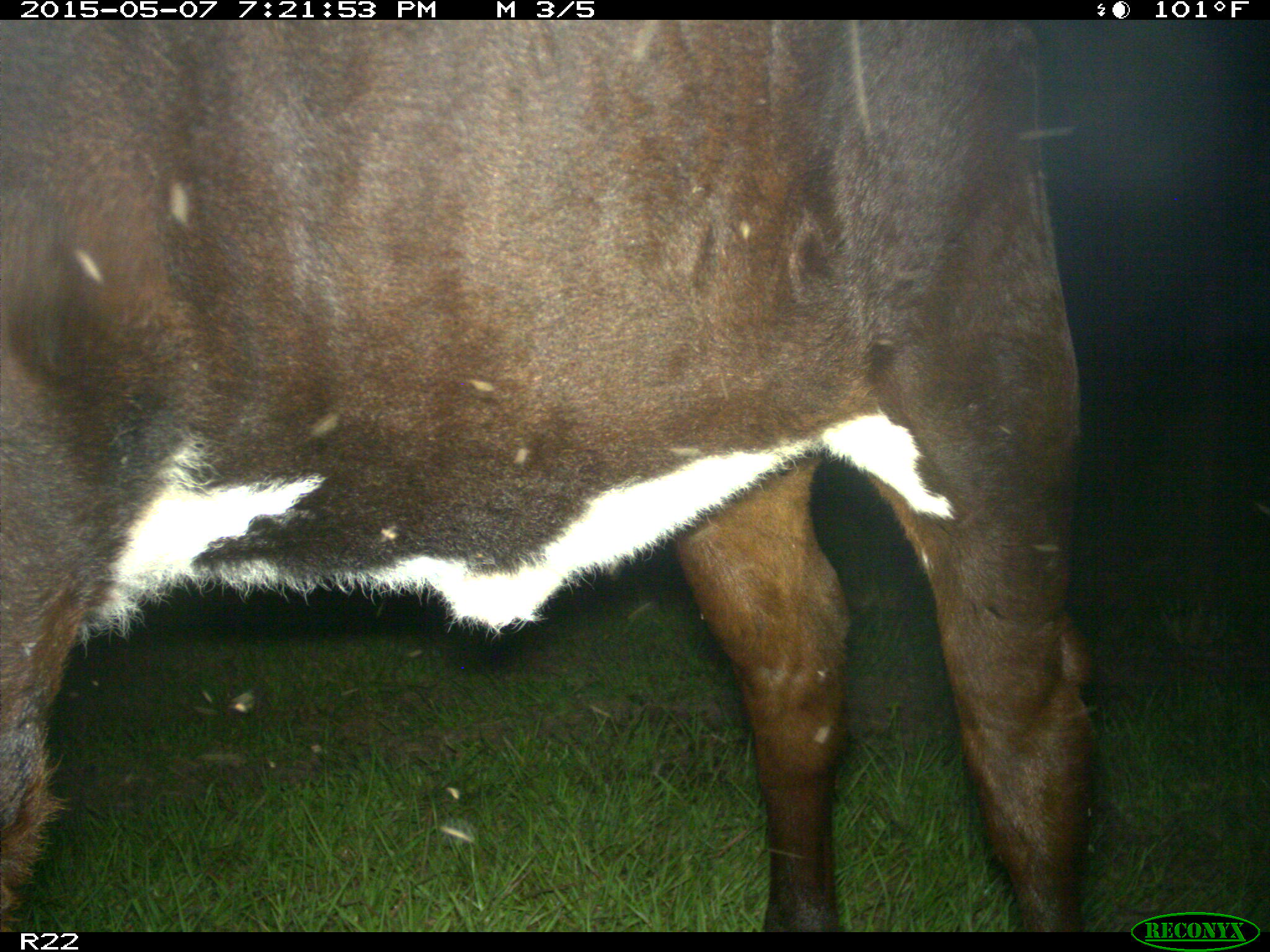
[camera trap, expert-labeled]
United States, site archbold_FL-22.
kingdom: Animalia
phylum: Chordata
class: Mammalia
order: Artiodactyla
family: Bovidae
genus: Bos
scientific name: Bos taurus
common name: domestic cow